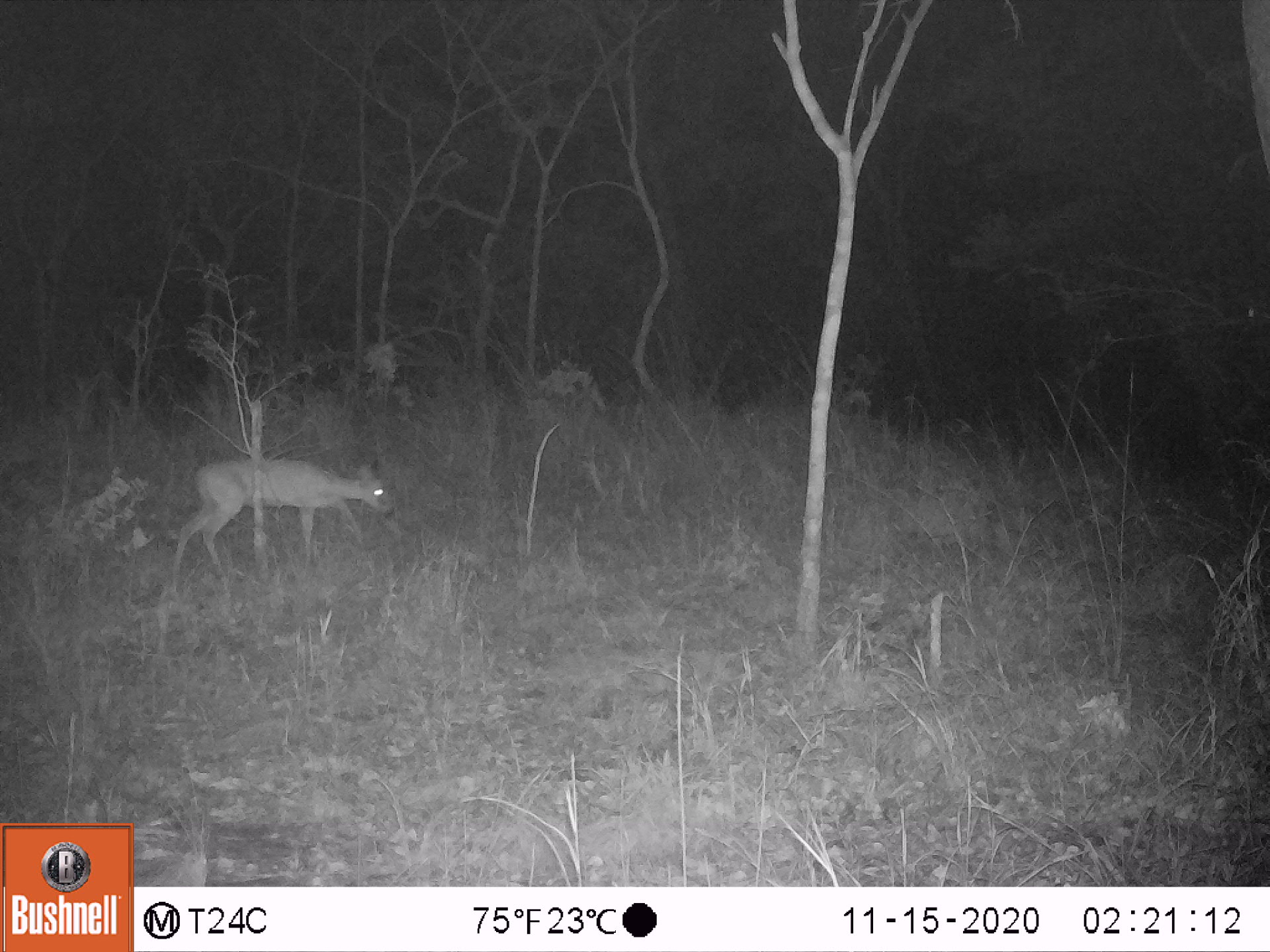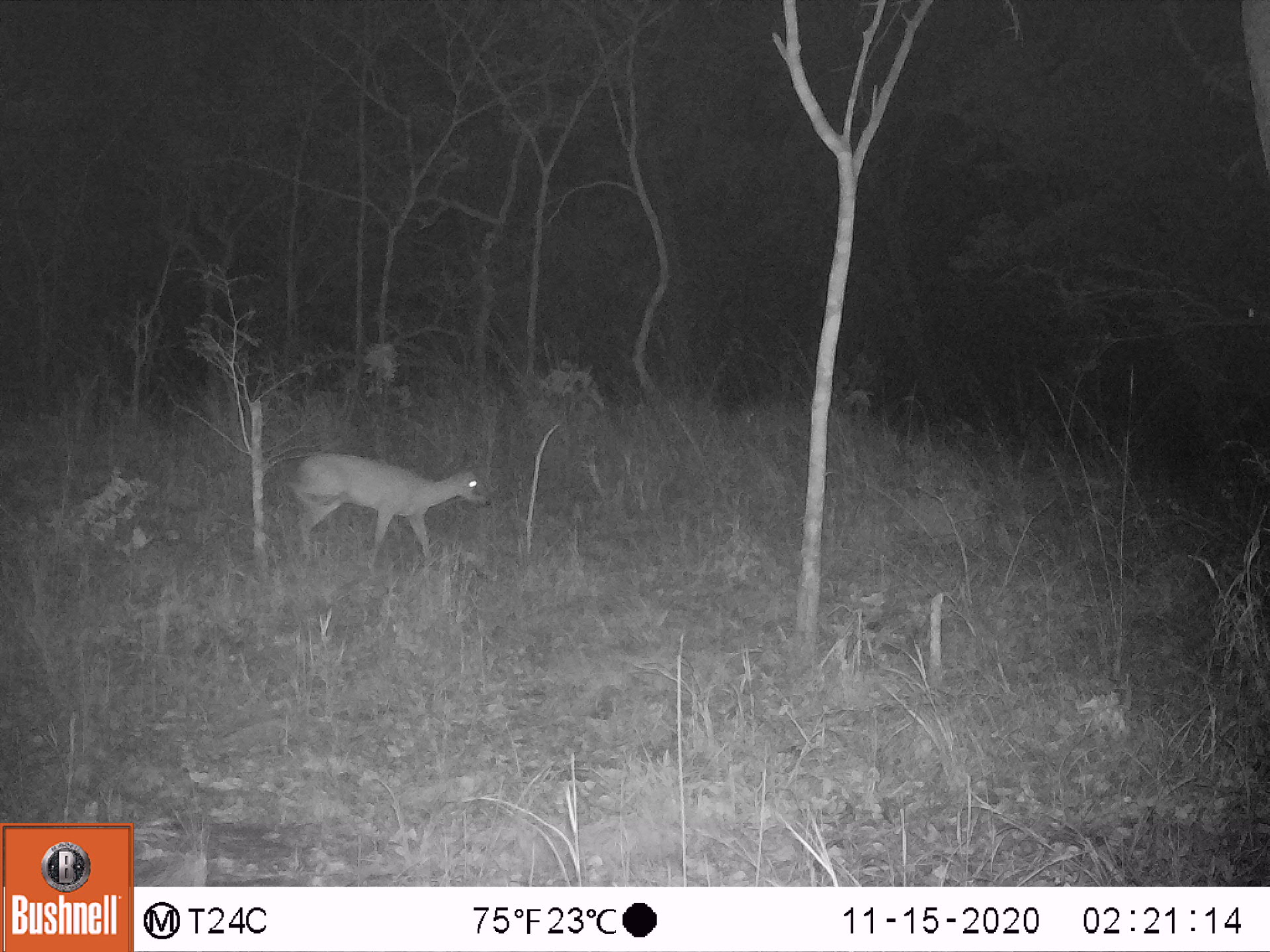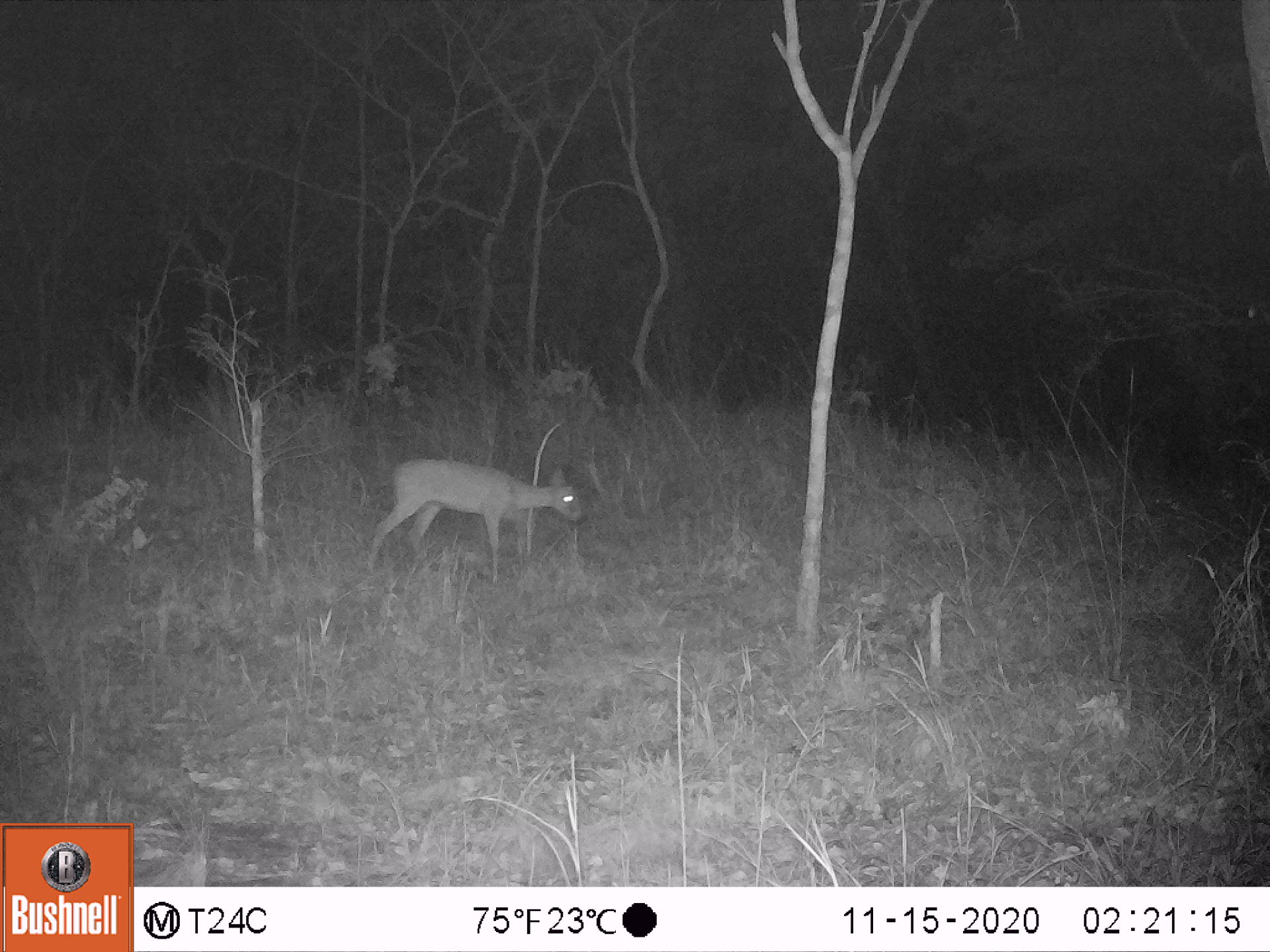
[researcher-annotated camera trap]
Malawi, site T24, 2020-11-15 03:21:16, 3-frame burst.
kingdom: Animalia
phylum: Chordata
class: Mammalia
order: Artiodactyla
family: Bovidae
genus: Sylvicapra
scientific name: Sylvicapra grimmia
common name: common duiker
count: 1